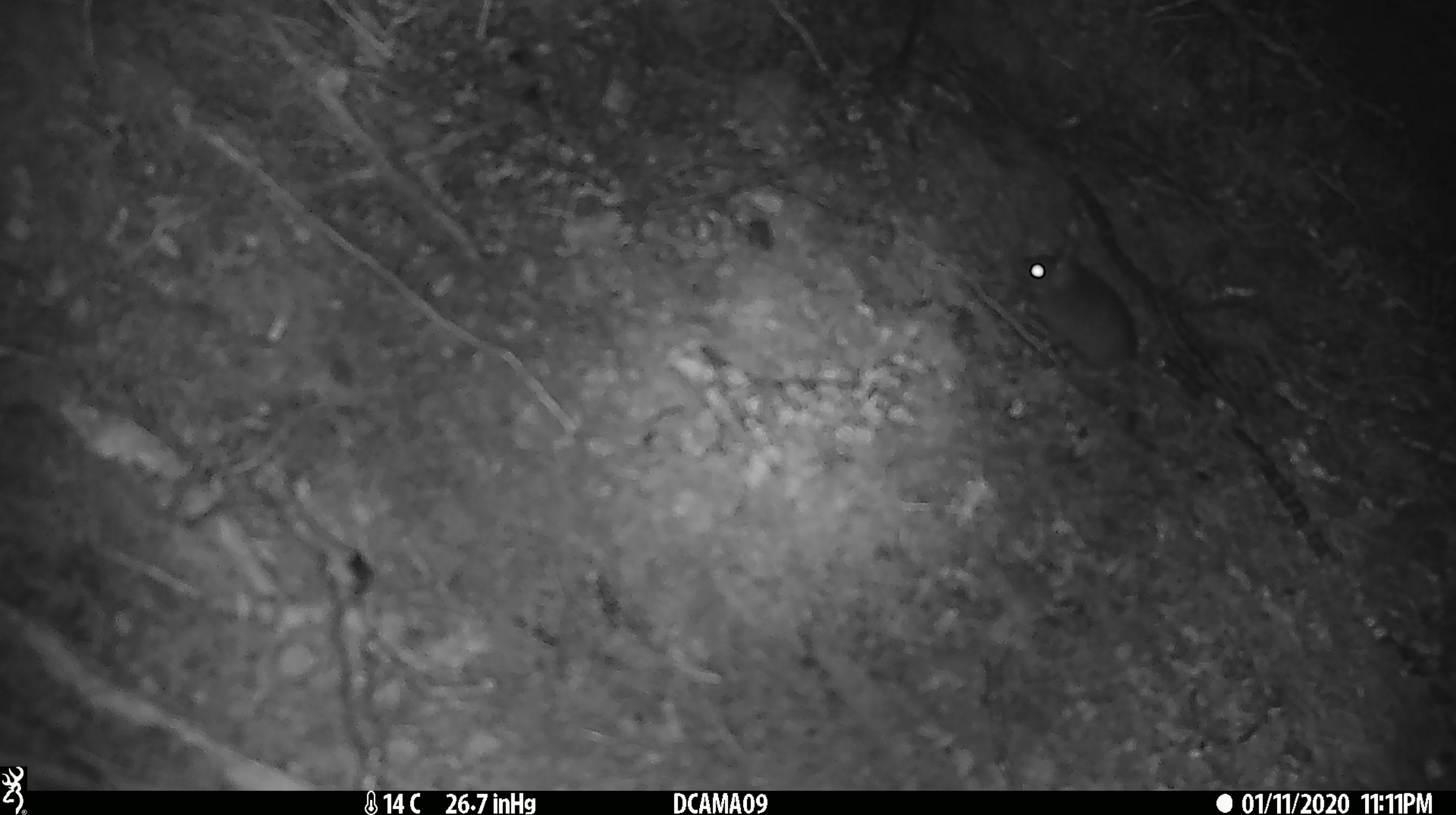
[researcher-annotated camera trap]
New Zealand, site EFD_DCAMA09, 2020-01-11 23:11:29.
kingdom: Animalia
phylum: Chordata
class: Mammalia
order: Rodentia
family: Muridae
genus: Mus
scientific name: Mus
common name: mouse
Mouse (Mus).